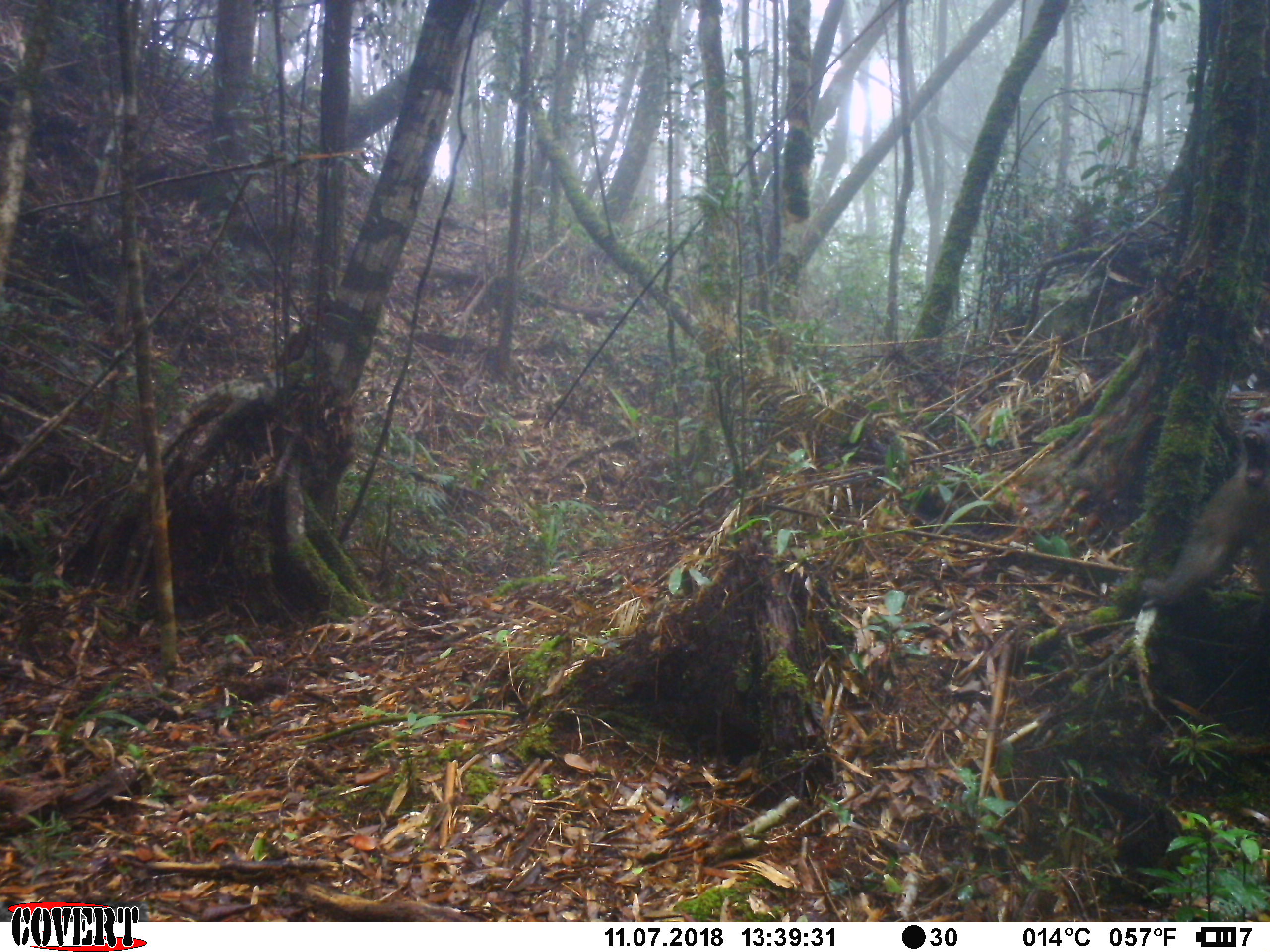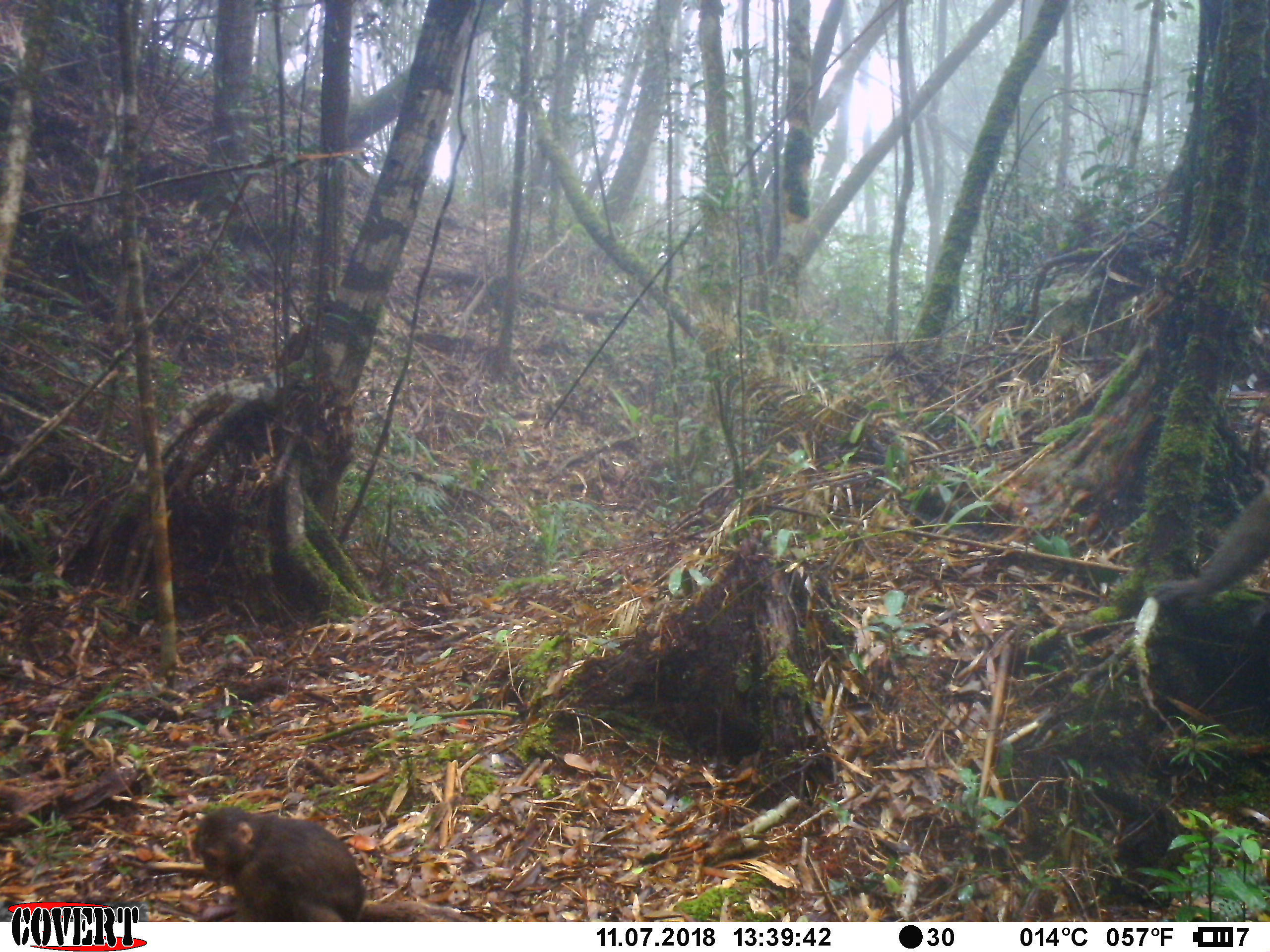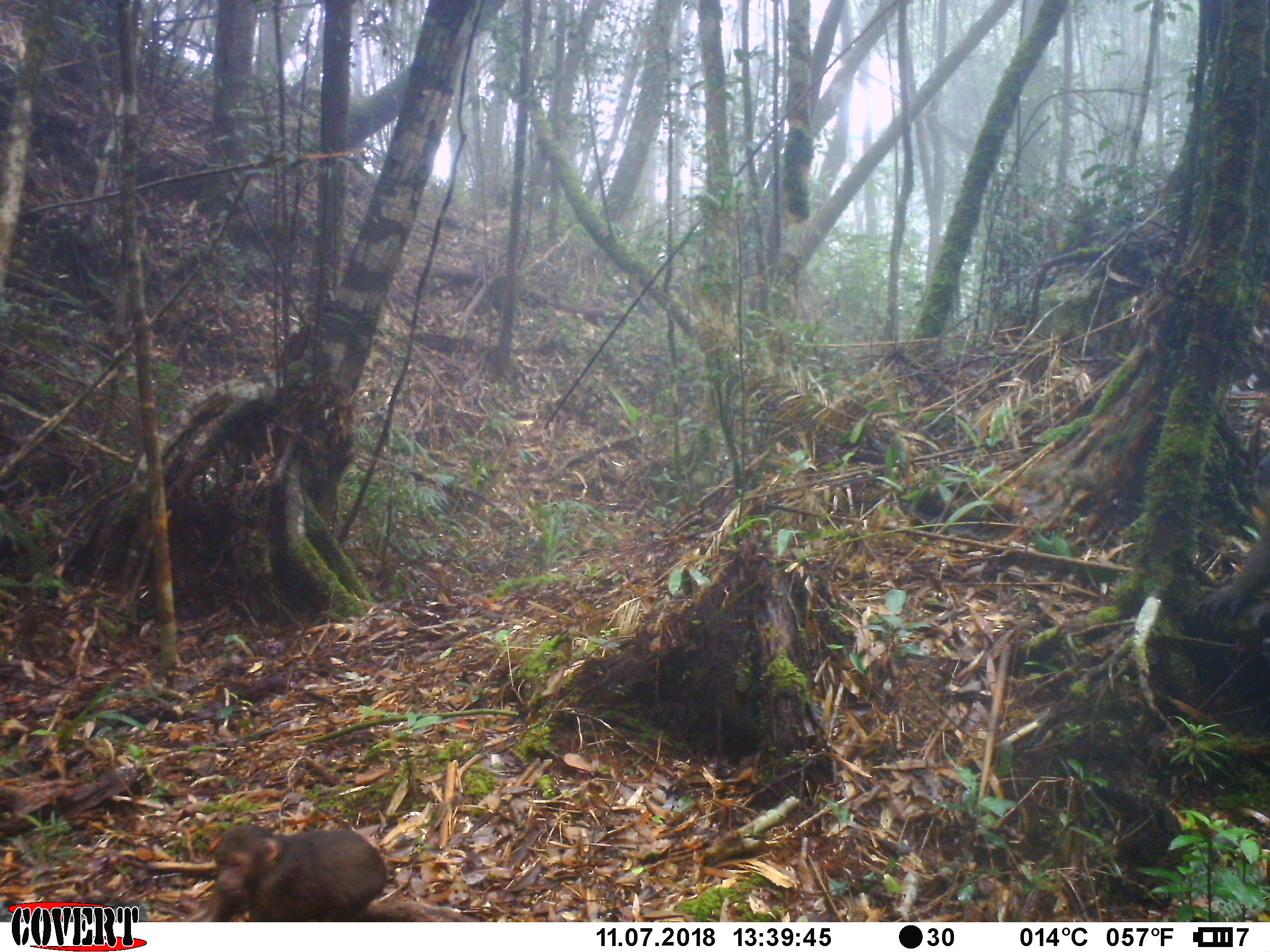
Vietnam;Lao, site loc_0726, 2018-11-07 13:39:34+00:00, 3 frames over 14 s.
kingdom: Animalia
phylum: Chordata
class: Mammalia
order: Primates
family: Cercopithecidae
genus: Macaca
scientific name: Macaca arctoides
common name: stump-tailed macaque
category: stump tailed macaque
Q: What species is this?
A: Stump tailed macaque (stump-tailed macaque) (Macaca arctoides).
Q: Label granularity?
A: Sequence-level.